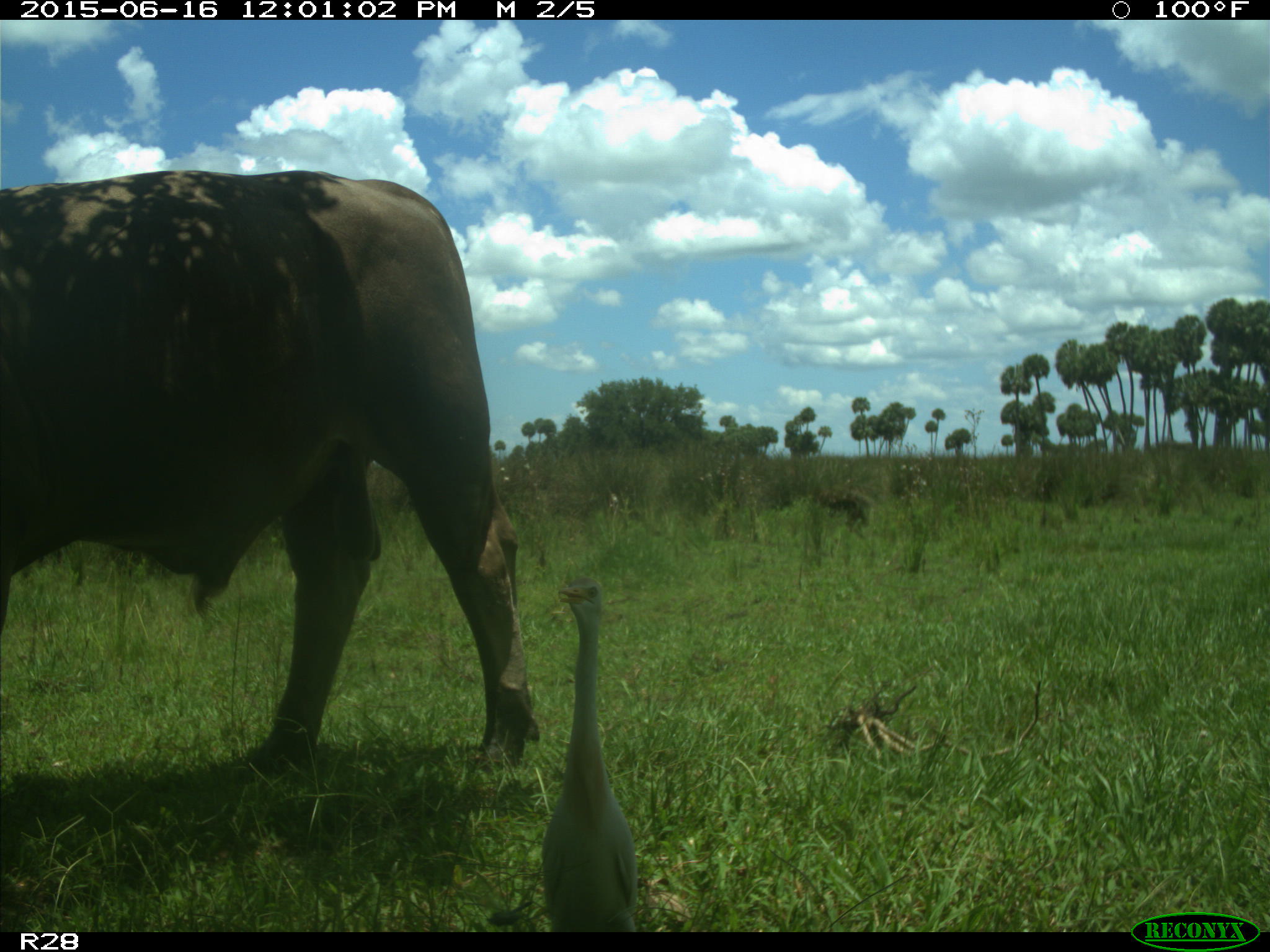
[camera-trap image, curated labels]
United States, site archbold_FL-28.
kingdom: Animalia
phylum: Chordata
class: Mammalia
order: Artiodactyla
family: Bovidae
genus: Bos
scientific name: Bos taurus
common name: domestic cow